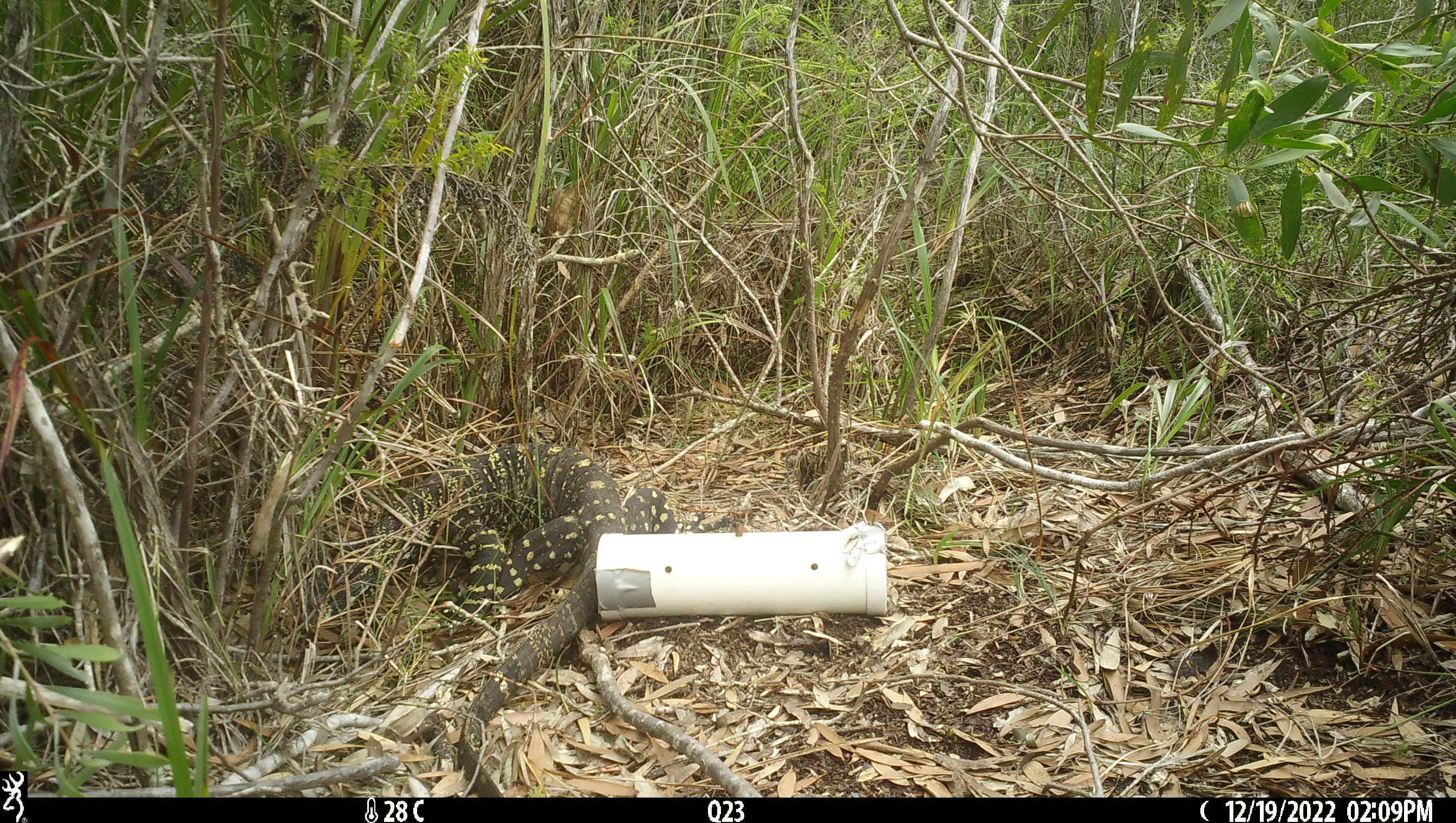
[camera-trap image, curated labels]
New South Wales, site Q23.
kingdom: Animalia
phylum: Chordata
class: Reptilia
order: Squamata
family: Varanidae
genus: Varanus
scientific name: Varanus varius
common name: lace monitor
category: goanna